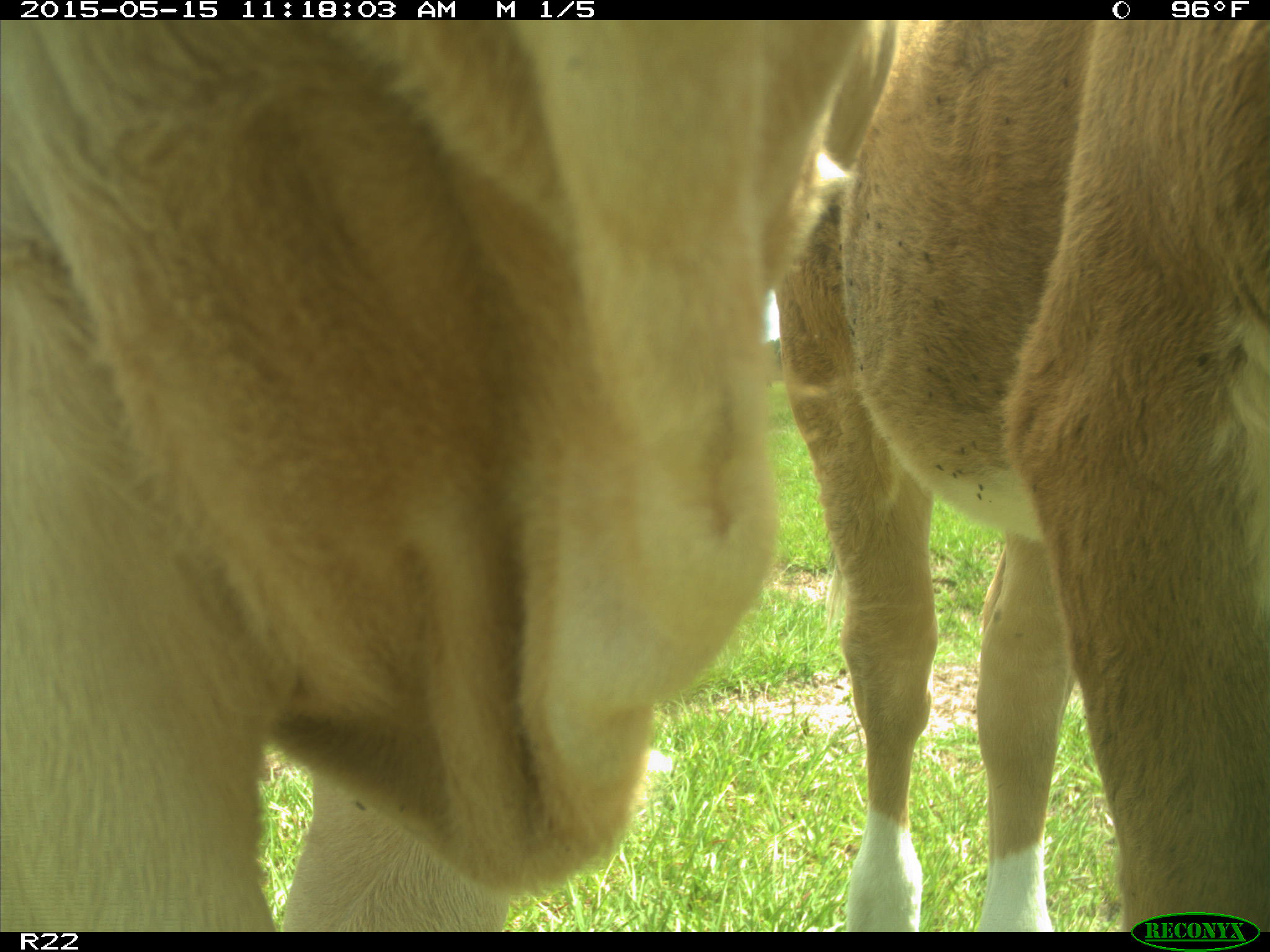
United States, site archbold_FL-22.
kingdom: Animalia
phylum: Chordata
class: Mammalia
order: Artiodactyla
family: Bovidae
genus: Bos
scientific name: Bos taurus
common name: domestic cow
Bos taurus (domestic cow).